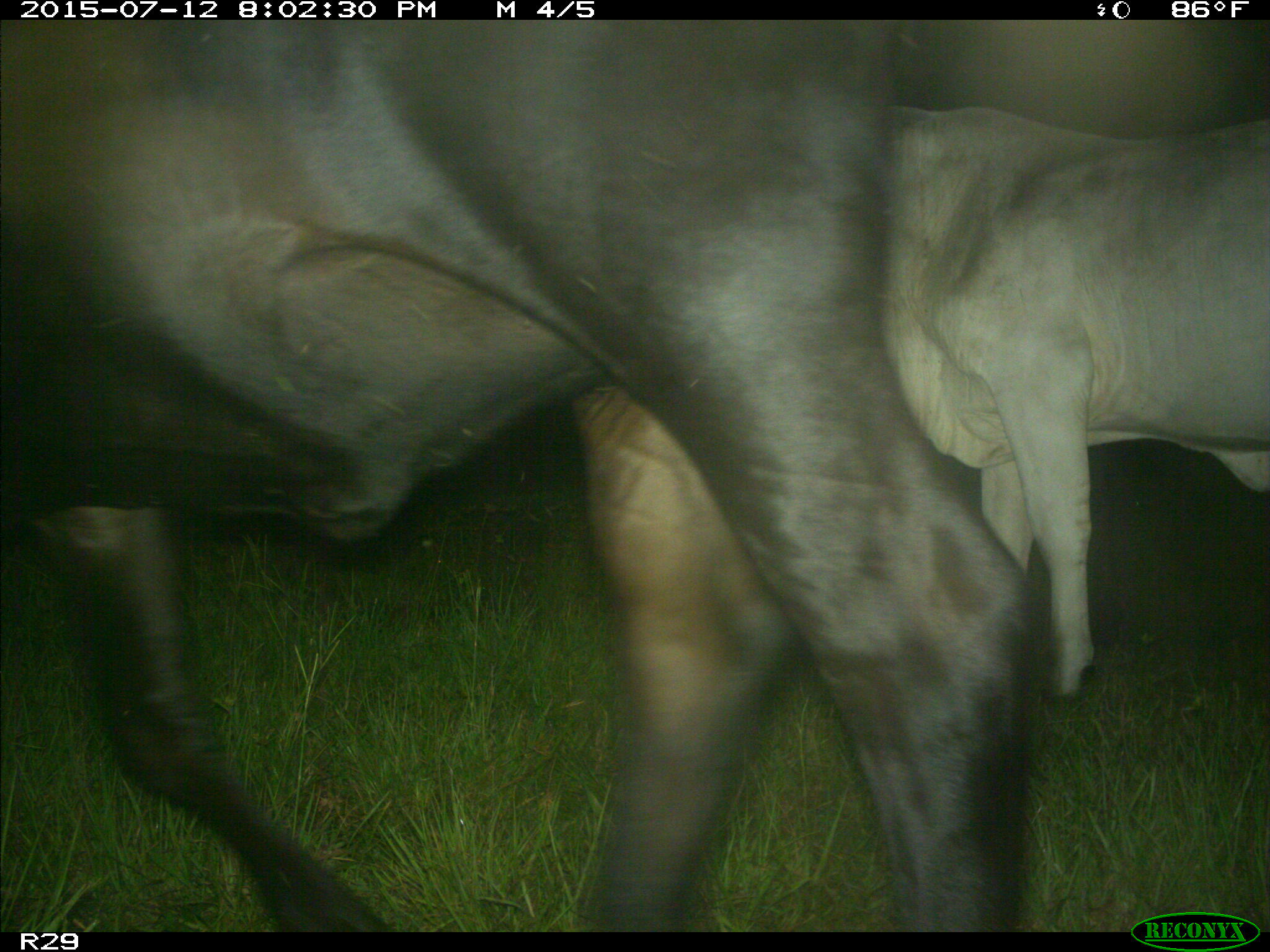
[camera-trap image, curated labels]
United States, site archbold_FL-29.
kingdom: Animalia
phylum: Chordata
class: Mammalia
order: Artiodactyla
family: Bovidae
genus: Bos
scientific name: Bos taurus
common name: domestic cow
Bos taurus (domestic cow).